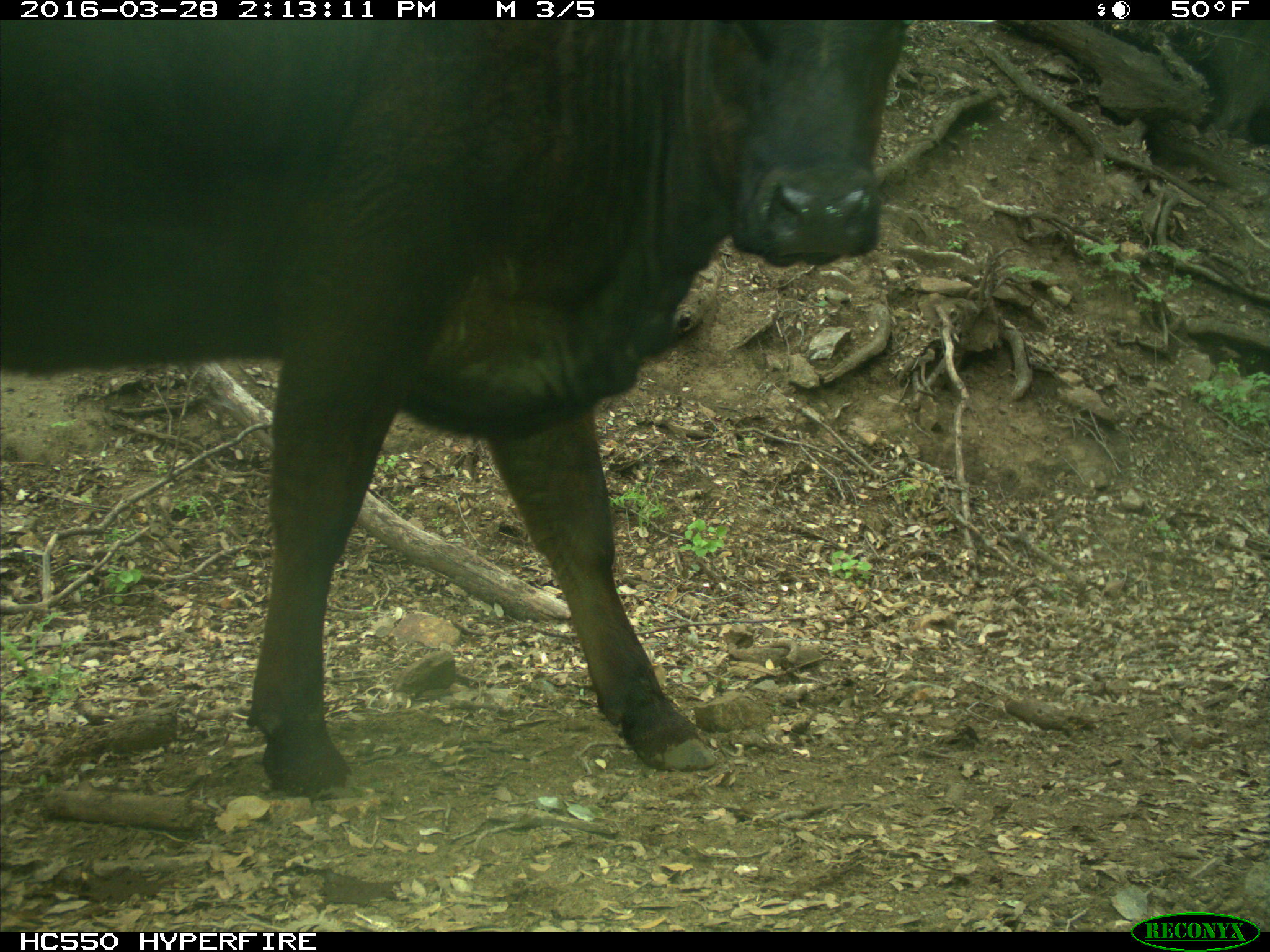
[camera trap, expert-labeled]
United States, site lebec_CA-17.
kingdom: Animalia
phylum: Chordata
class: Mammalia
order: Artiodactyla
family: Bovidae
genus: Bos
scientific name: Bos taurus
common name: domestic cow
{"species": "Bos taurus (domestic cow)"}